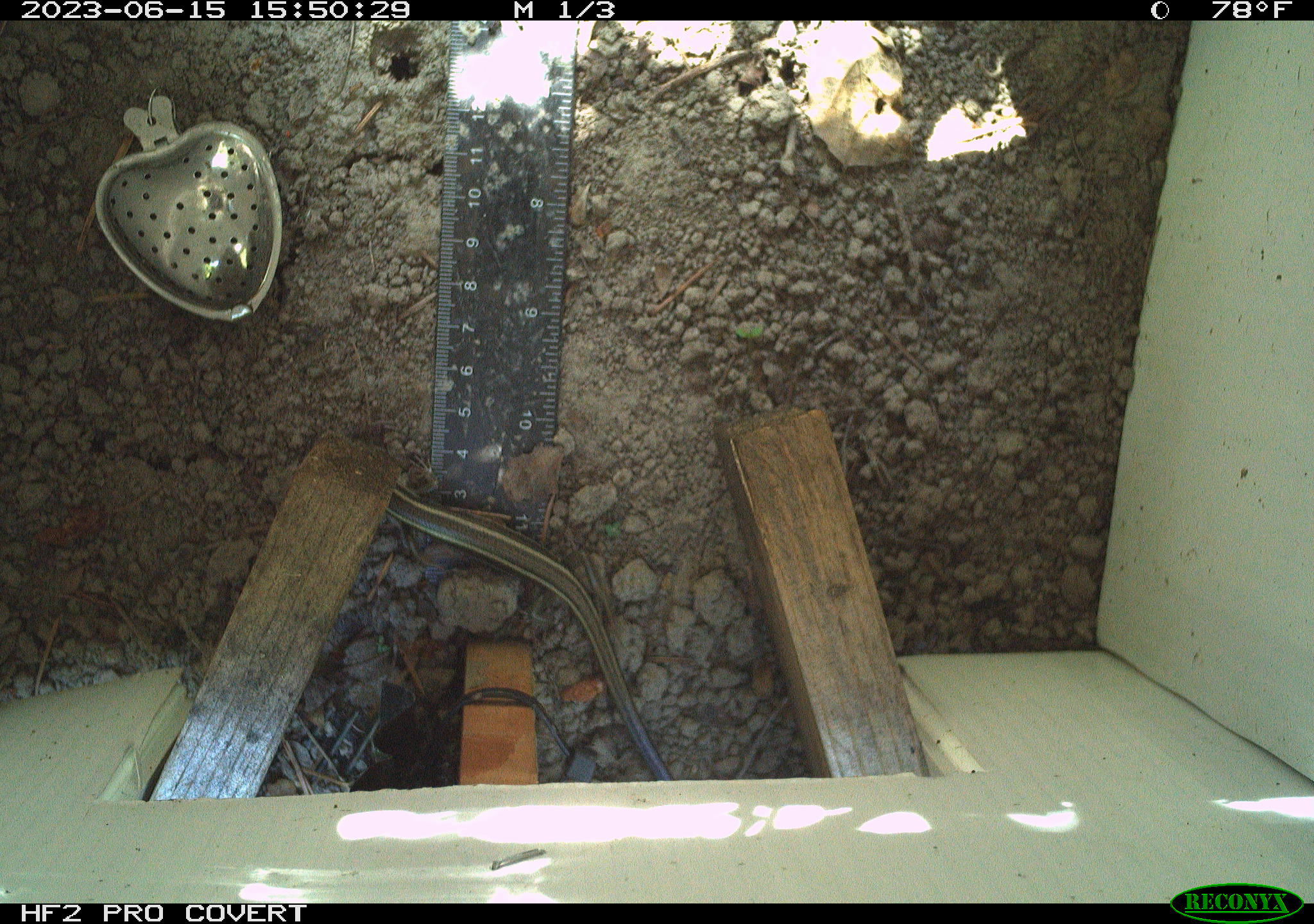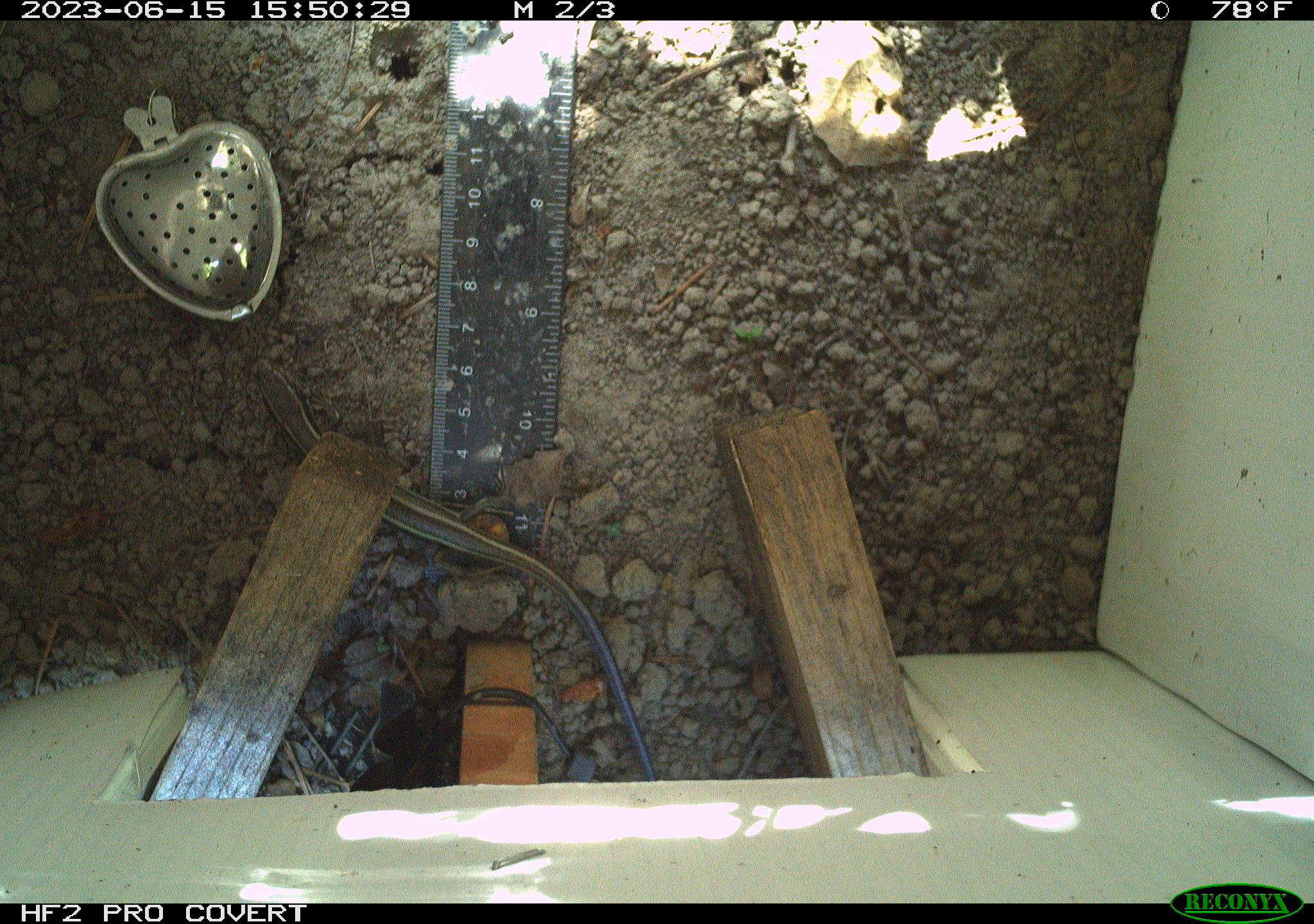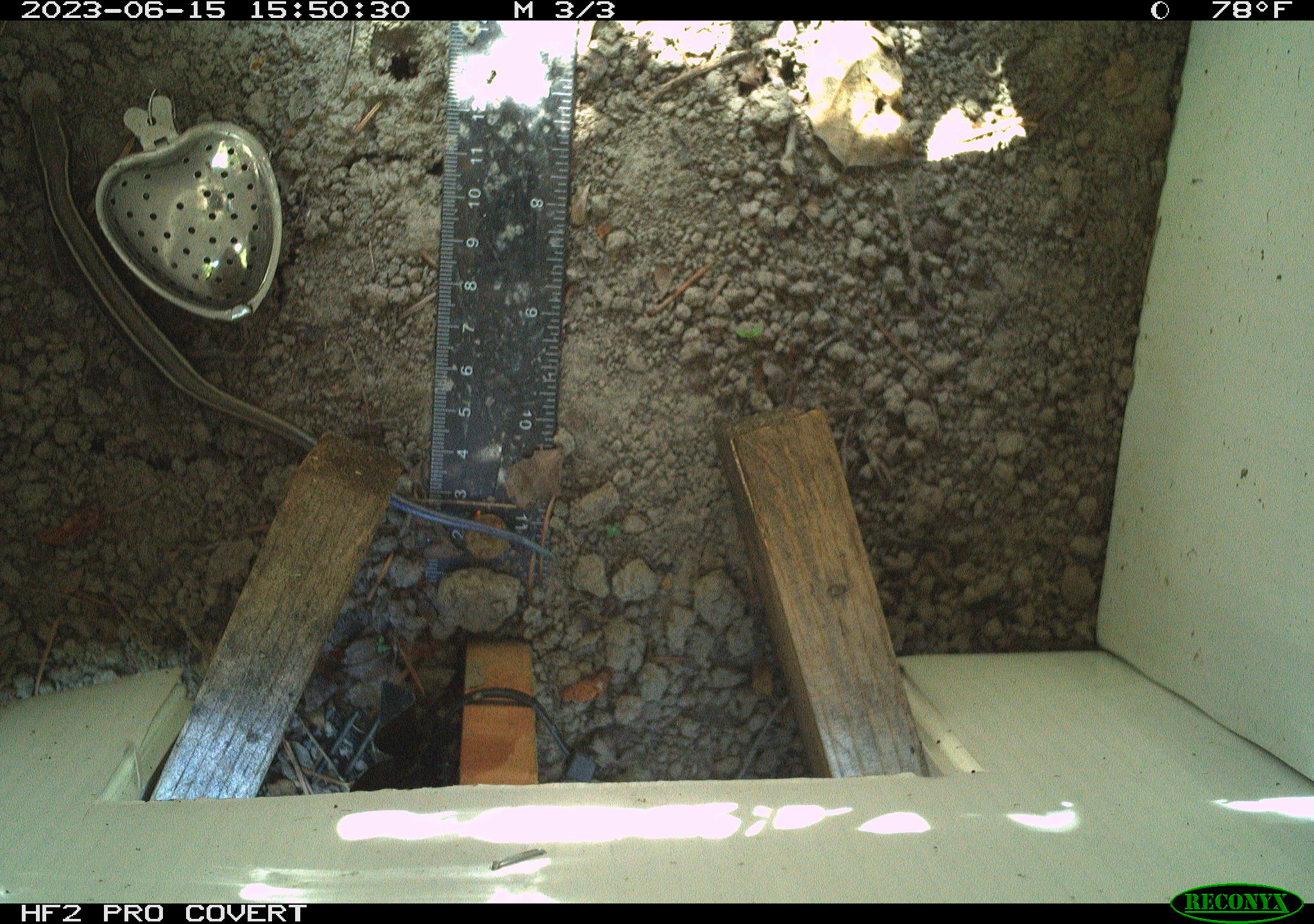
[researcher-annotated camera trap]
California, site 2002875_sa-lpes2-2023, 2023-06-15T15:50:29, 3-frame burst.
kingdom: Animalia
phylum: Chordata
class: Reptilia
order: Squamata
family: Scincidae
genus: Plestiodon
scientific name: Plestiodon skiltonianus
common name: western skink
Western skink (Plestiodon skiltonianus).